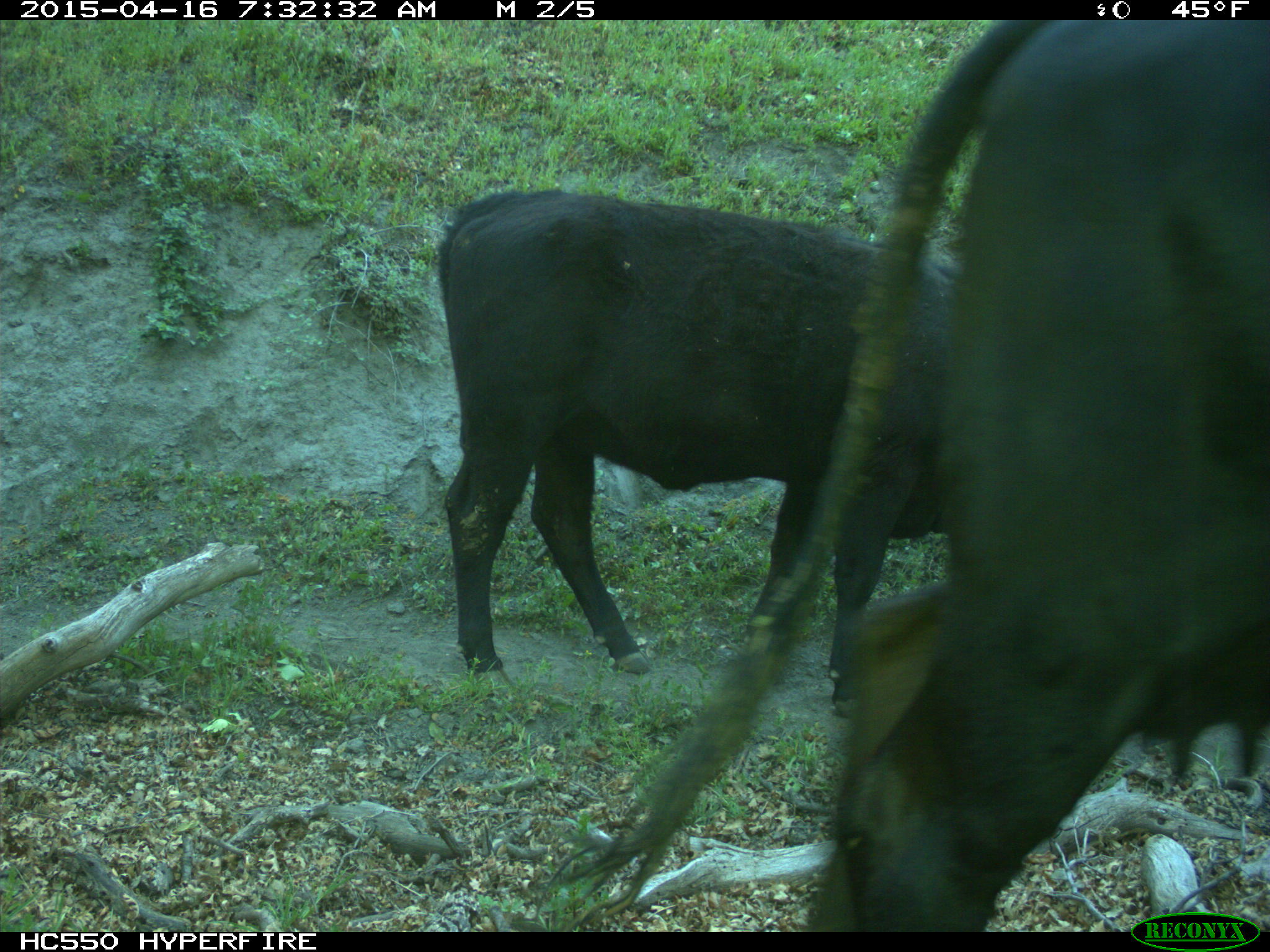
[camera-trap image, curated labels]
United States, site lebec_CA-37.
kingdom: Animalia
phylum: Chordata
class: Mammalia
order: Artiodactyla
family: Bovidae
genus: Bos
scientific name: Bos taurus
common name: domestic cow